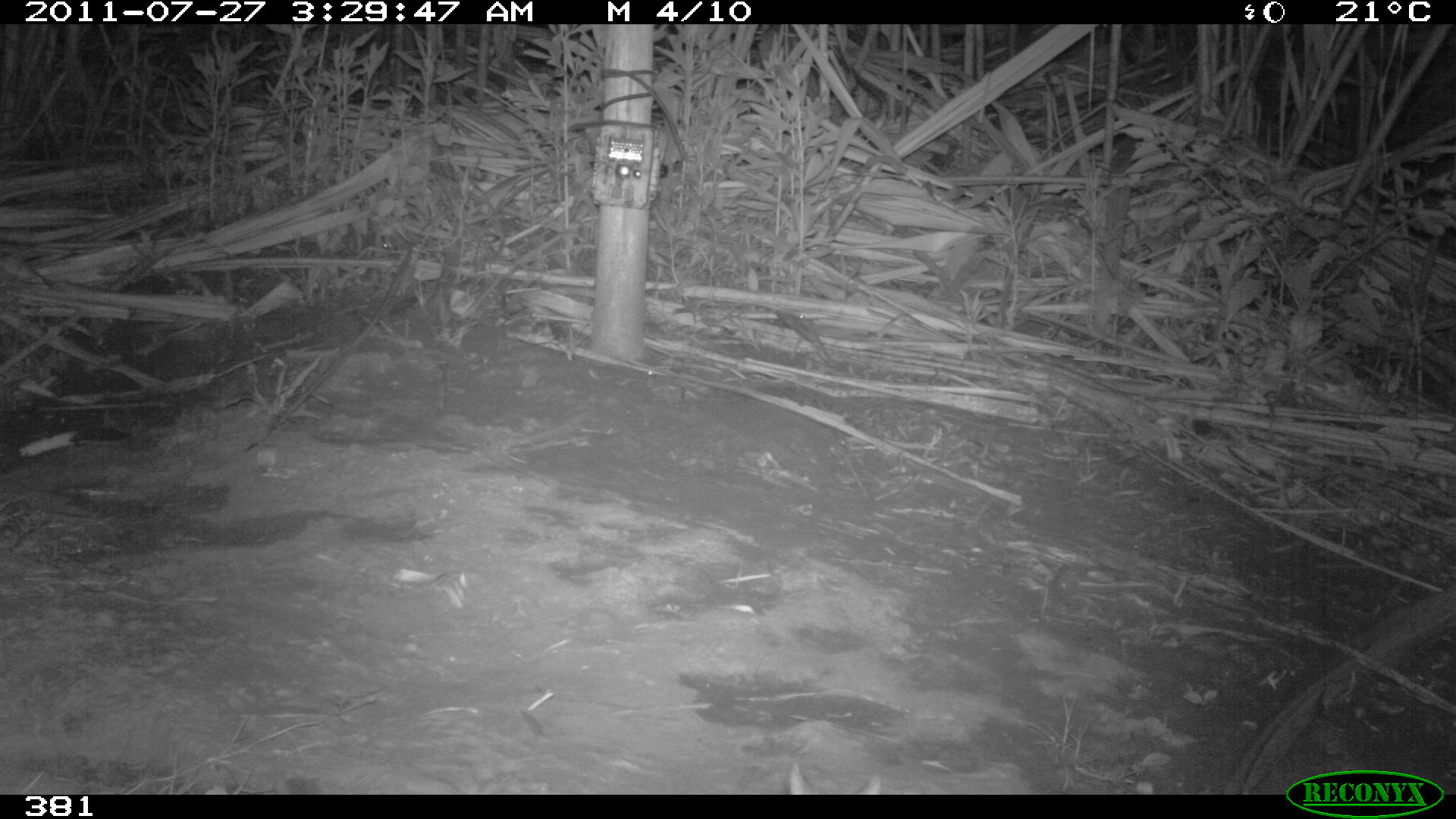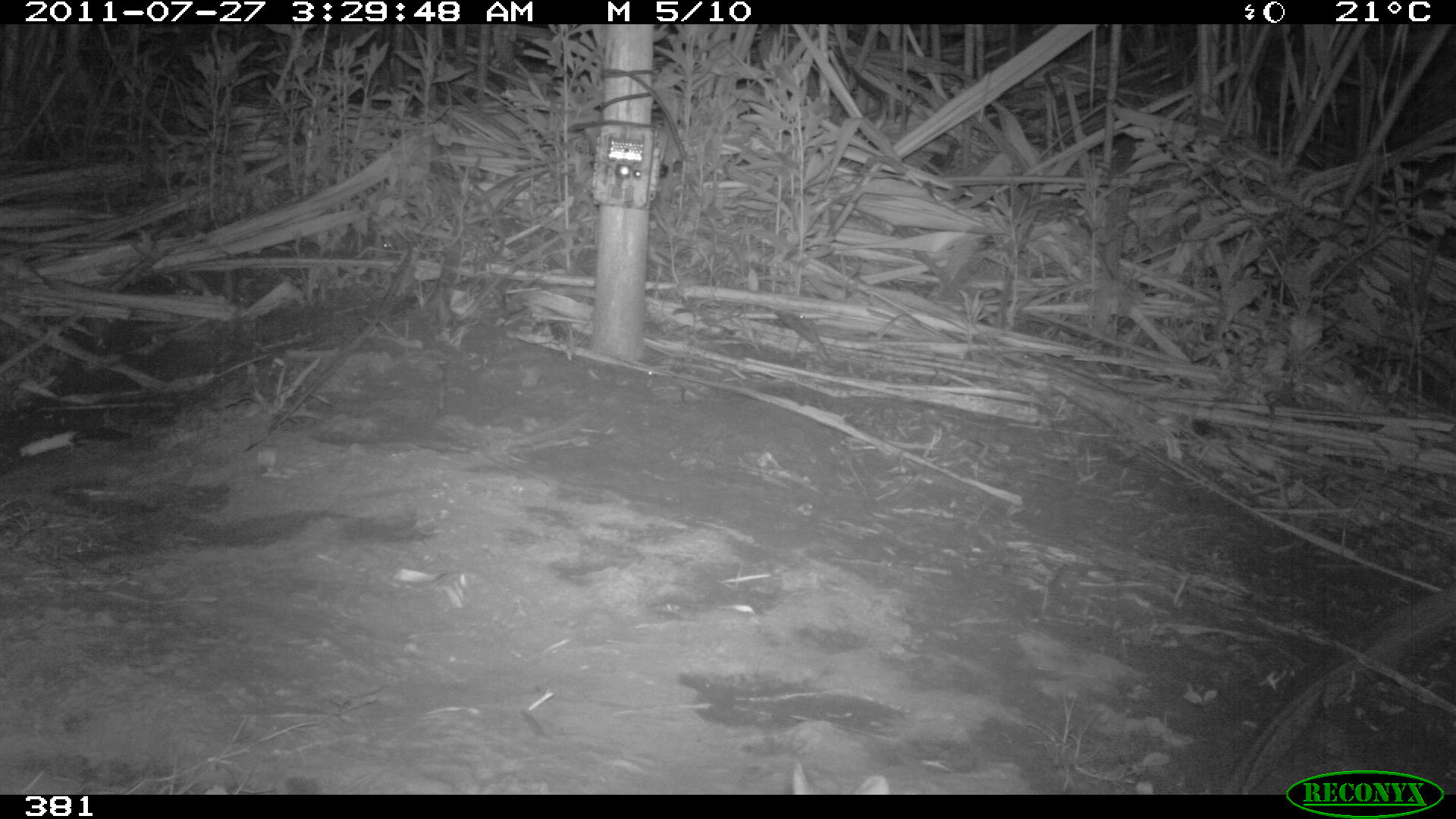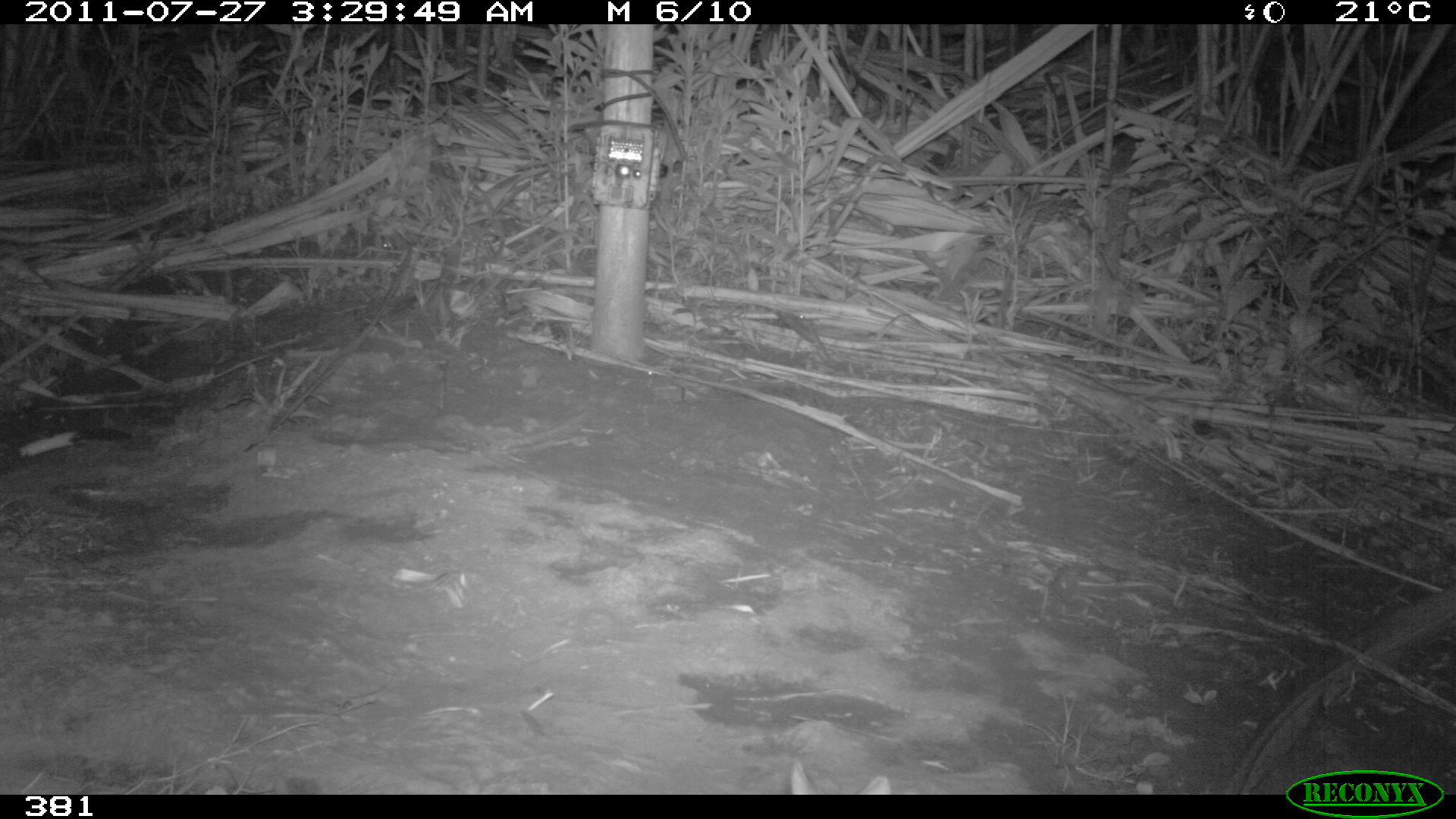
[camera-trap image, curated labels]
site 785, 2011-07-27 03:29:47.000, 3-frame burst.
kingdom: Animalia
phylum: Chordata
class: Mammalia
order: Lagomorpha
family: Leporidae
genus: Sylvilagus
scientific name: Sylvilagus brasiliensis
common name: tapeti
Sylvilagus brasiliensis (tapeti).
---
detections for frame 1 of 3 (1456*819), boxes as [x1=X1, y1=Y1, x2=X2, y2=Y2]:
sylvilagus brasiliensis: [x1=789, y1=760, x2=881, y2=792]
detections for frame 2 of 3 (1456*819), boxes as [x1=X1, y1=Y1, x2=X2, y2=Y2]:
sylvilagus brasiliensis: [x1=790, y1=759, x2=889, y2=794]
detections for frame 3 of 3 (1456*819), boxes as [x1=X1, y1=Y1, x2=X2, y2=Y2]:
sylvilagus brasiliensis: [x1=790, y1=761, x2=891, y2=794]